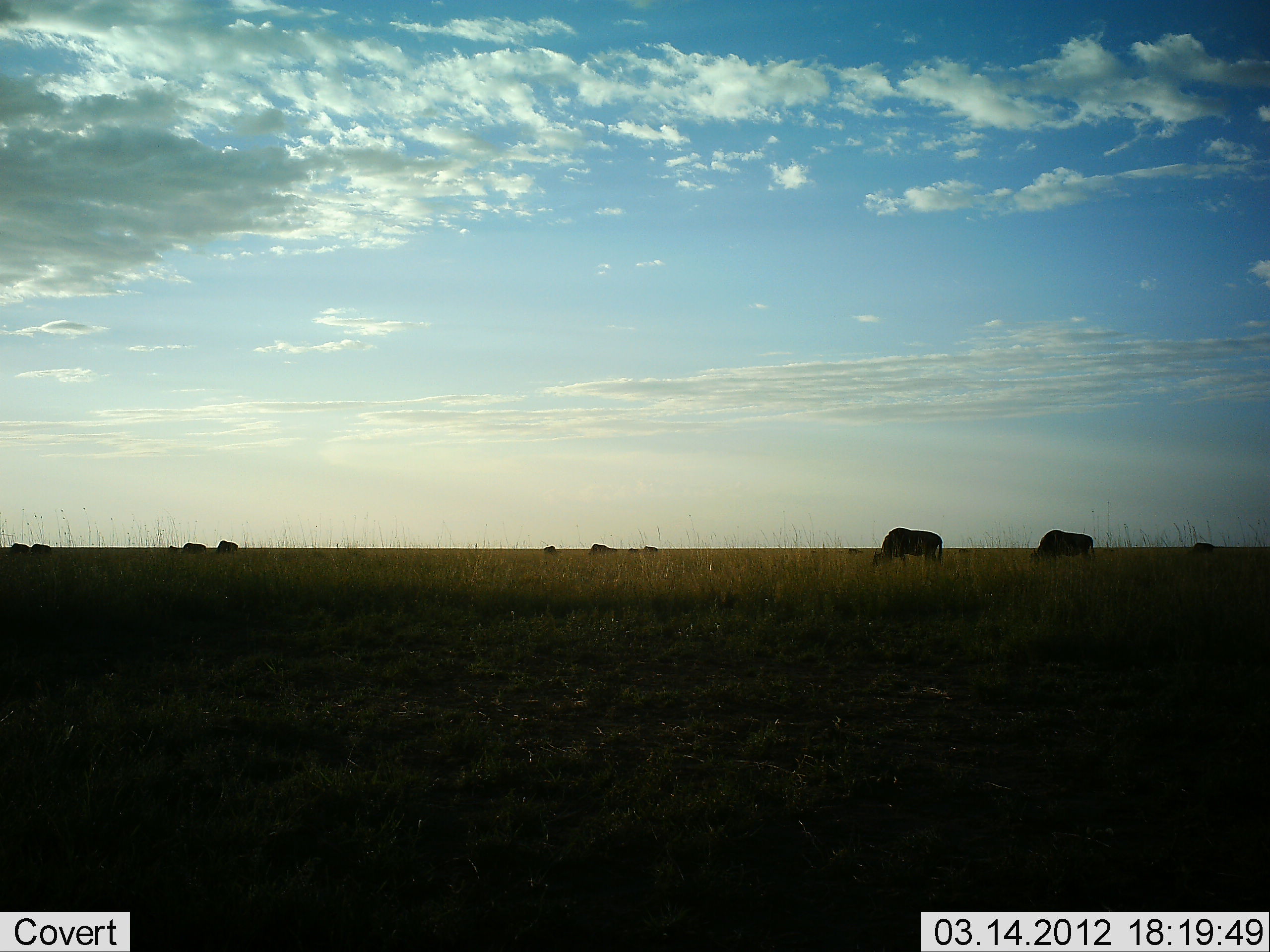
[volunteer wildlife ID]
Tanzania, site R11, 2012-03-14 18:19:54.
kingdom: Animalia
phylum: Chordata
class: Mammalia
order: Artiodactyla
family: Bovidae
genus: Connochaetes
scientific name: Connochaetes taurinus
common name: blue wildebeest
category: wildebeest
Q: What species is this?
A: Wildebeest (blue wildebeest) (Connochaetes taurinus).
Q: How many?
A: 10.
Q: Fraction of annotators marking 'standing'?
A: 6%.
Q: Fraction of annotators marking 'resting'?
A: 0%.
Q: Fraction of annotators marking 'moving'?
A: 0%.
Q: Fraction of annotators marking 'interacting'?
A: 0%.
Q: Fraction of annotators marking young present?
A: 6%.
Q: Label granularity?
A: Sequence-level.